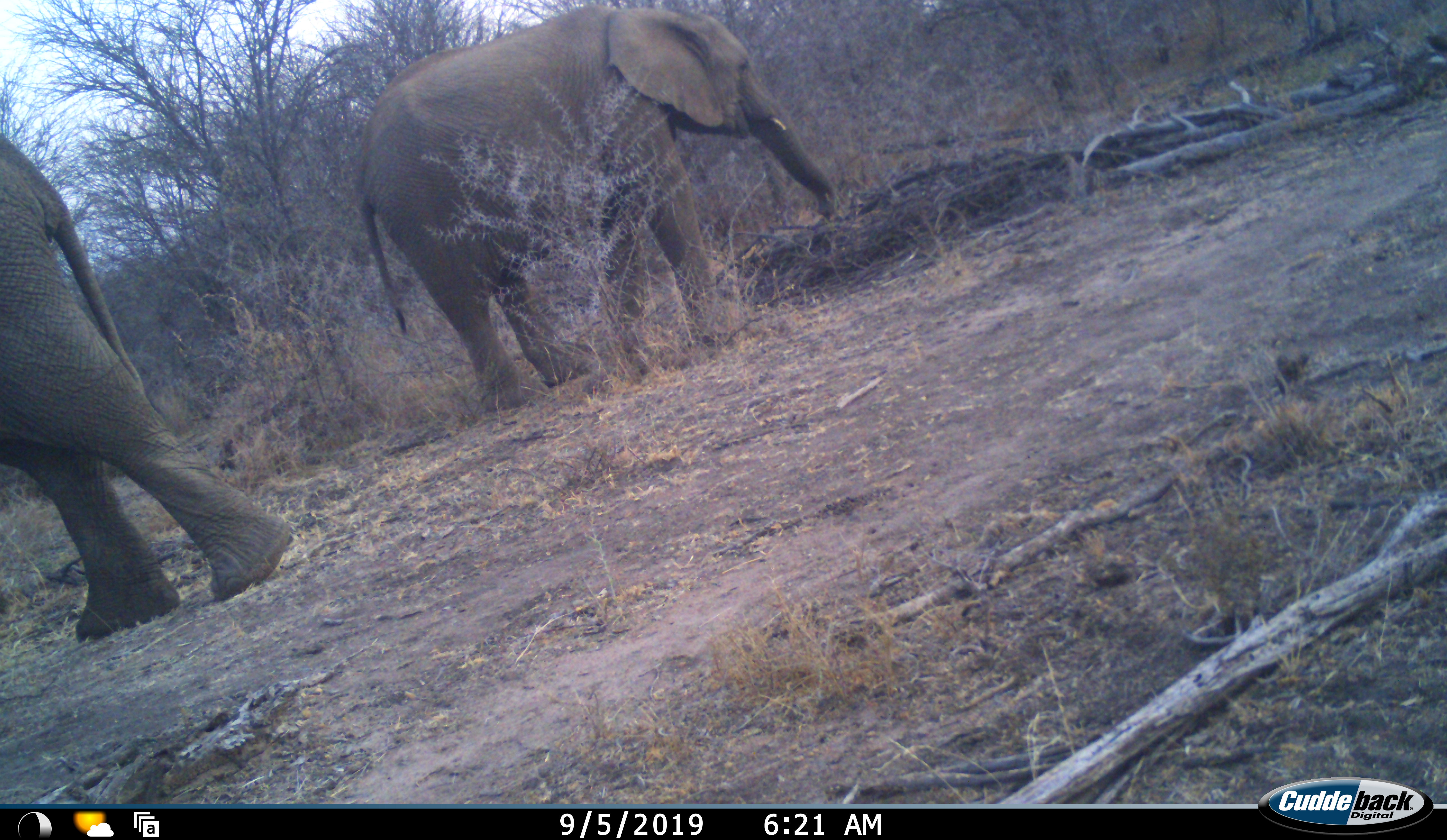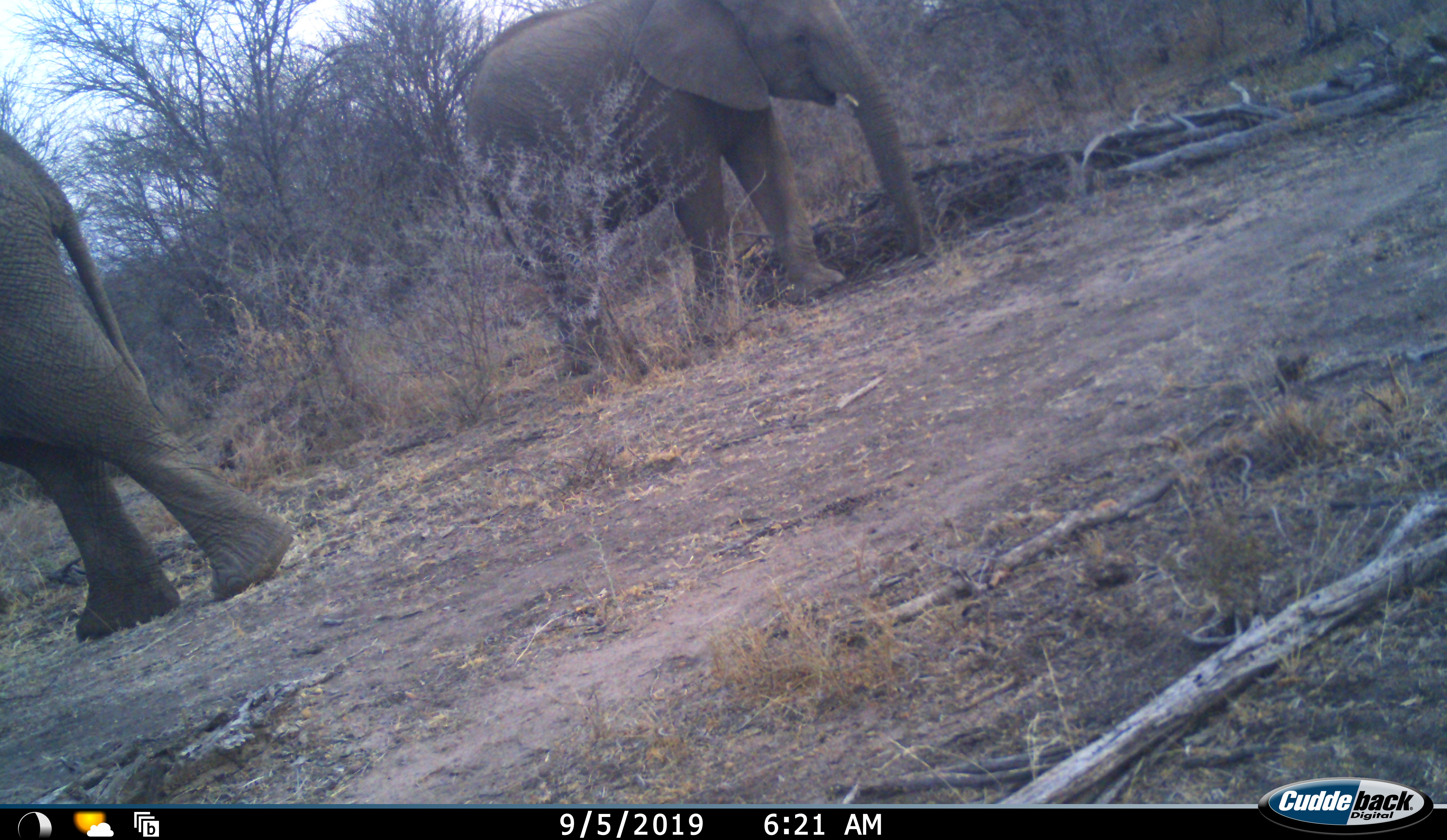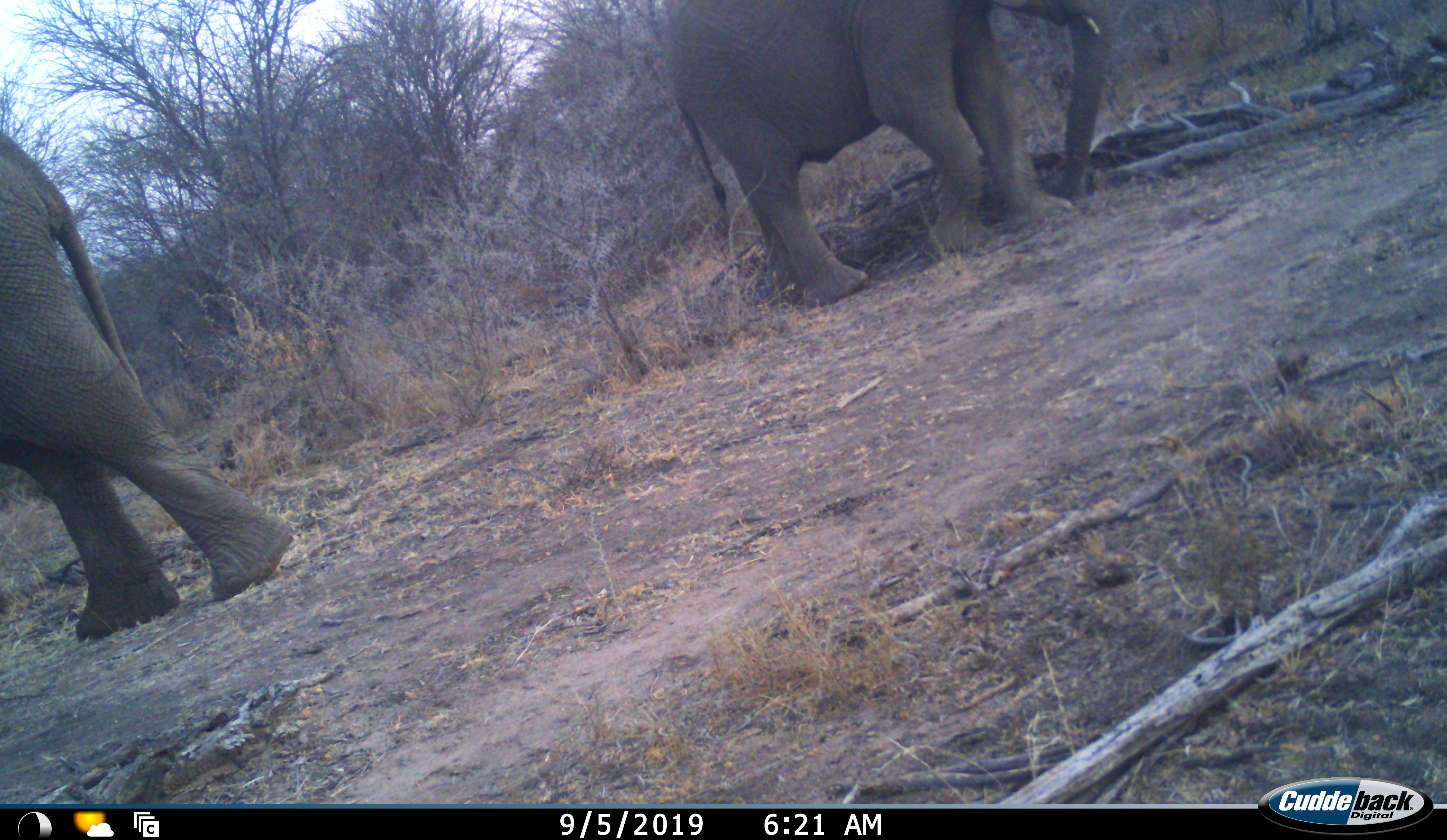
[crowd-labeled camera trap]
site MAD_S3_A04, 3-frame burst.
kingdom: Animalia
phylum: Chordata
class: Mammalia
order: Proboscidea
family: Elephantidae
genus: Loxodonta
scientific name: Loxodonta africana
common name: african bush elephant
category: elephant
Elephant (african bush elephant) (Loxodonta africana), count 2. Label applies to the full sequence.